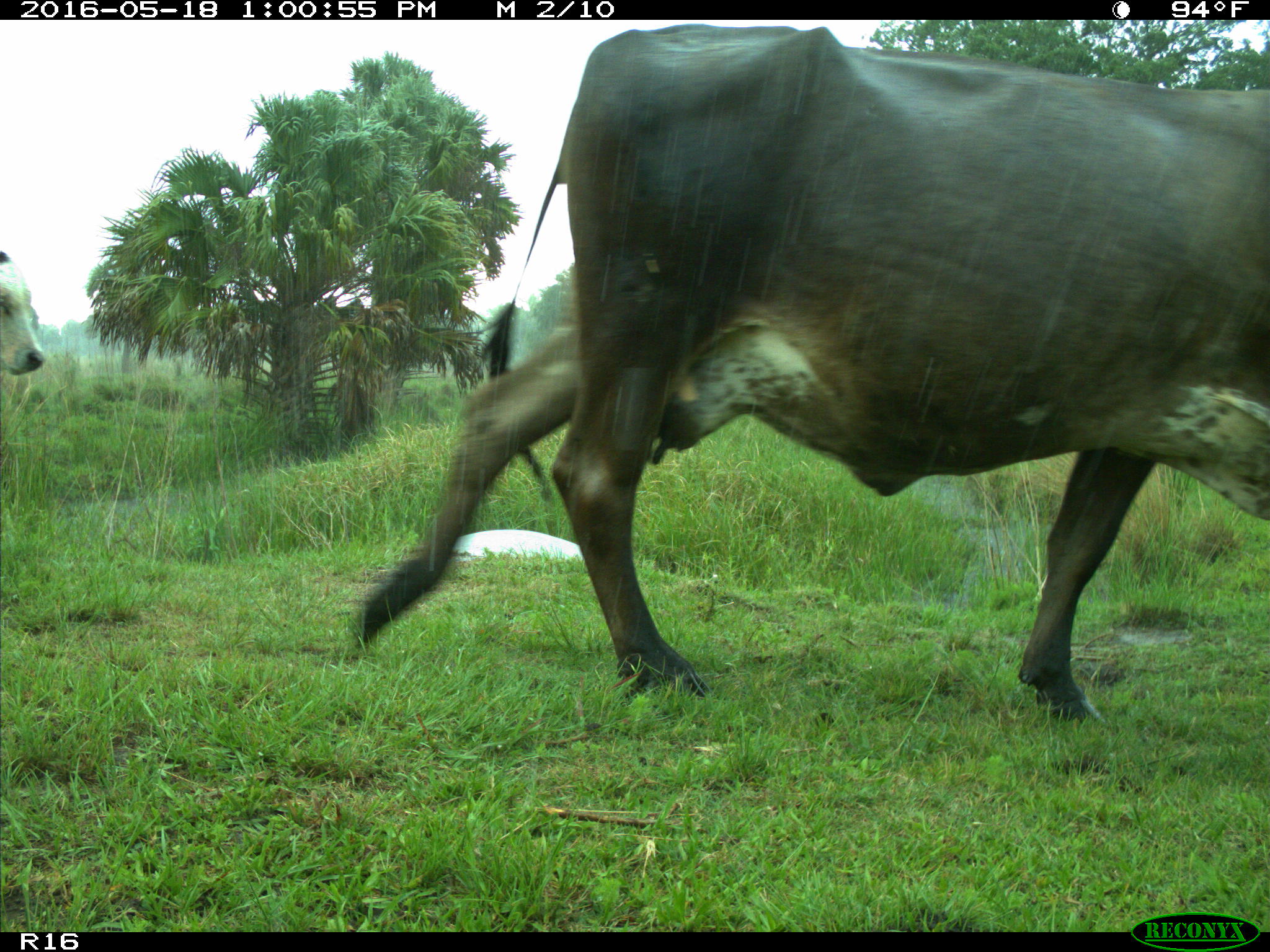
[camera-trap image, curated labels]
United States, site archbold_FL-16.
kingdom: Animalia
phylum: Chordata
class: Mammalia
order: Artiodactyla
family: Bovidae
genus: Bos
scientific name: Bos taurus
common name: domestic cow